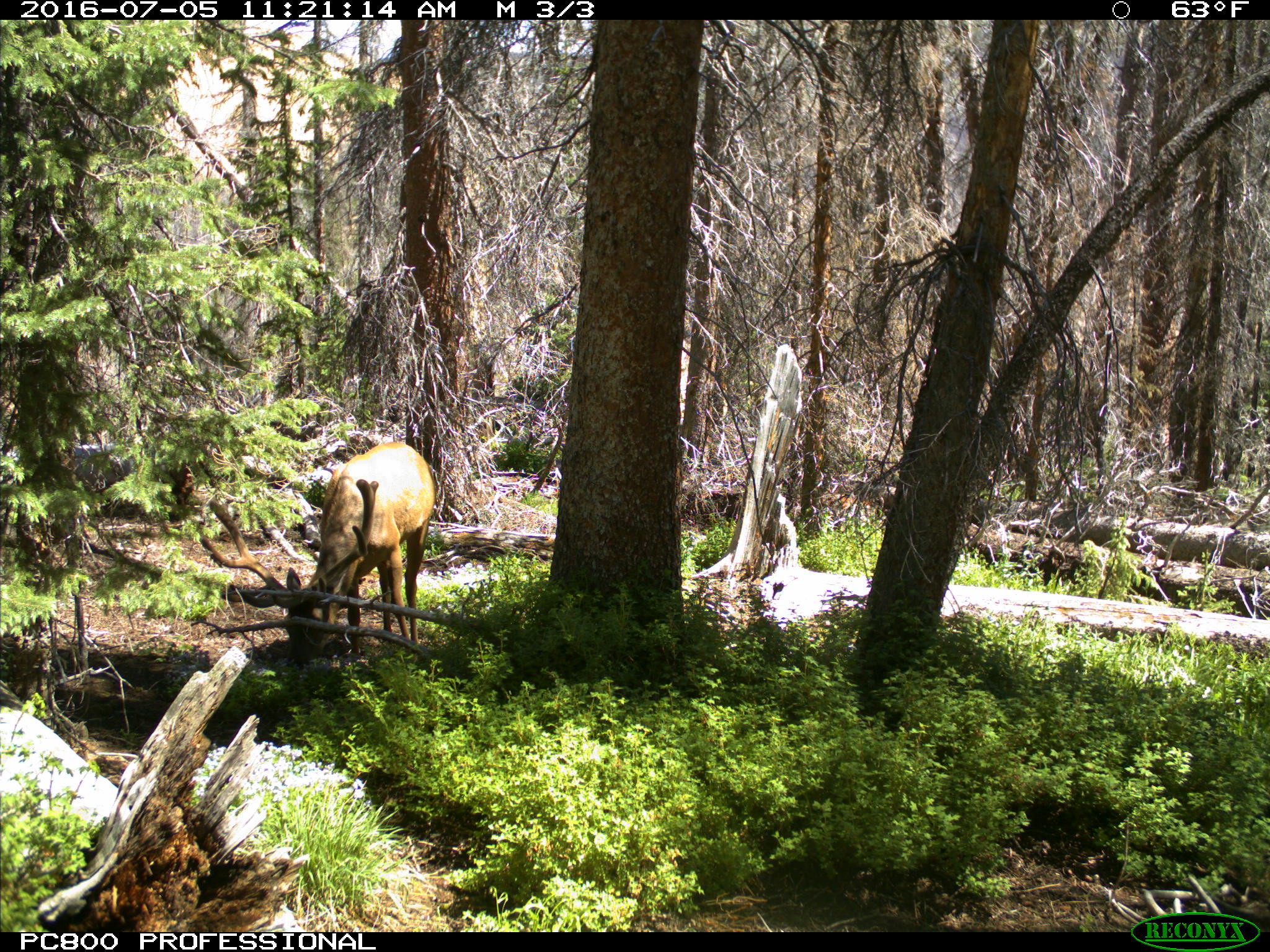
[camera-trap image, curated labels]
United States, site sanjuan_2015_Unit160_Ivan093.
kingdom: Animalia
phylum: Chordata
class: Mammalia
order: Artiodactyla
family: Cervidae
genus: Cervus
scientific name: Cervus elaphus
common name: red deer